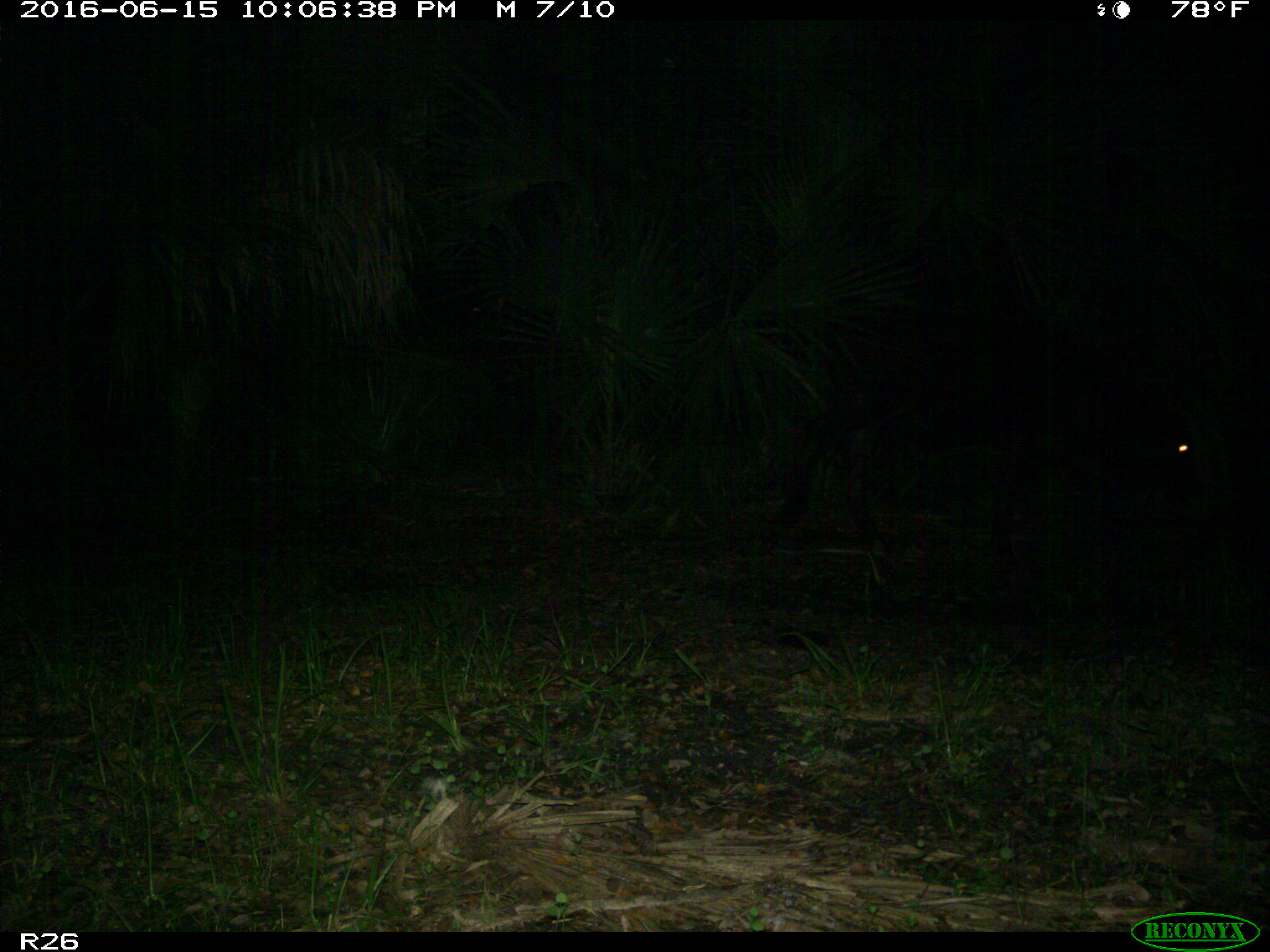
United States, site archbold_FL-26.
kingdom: Animalia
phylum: Chordata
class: Mammalia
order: Artiodactyla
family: Bovidae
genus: Bos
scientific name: Bos taurus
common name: domestic cow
Bos taurus (domestic cow).